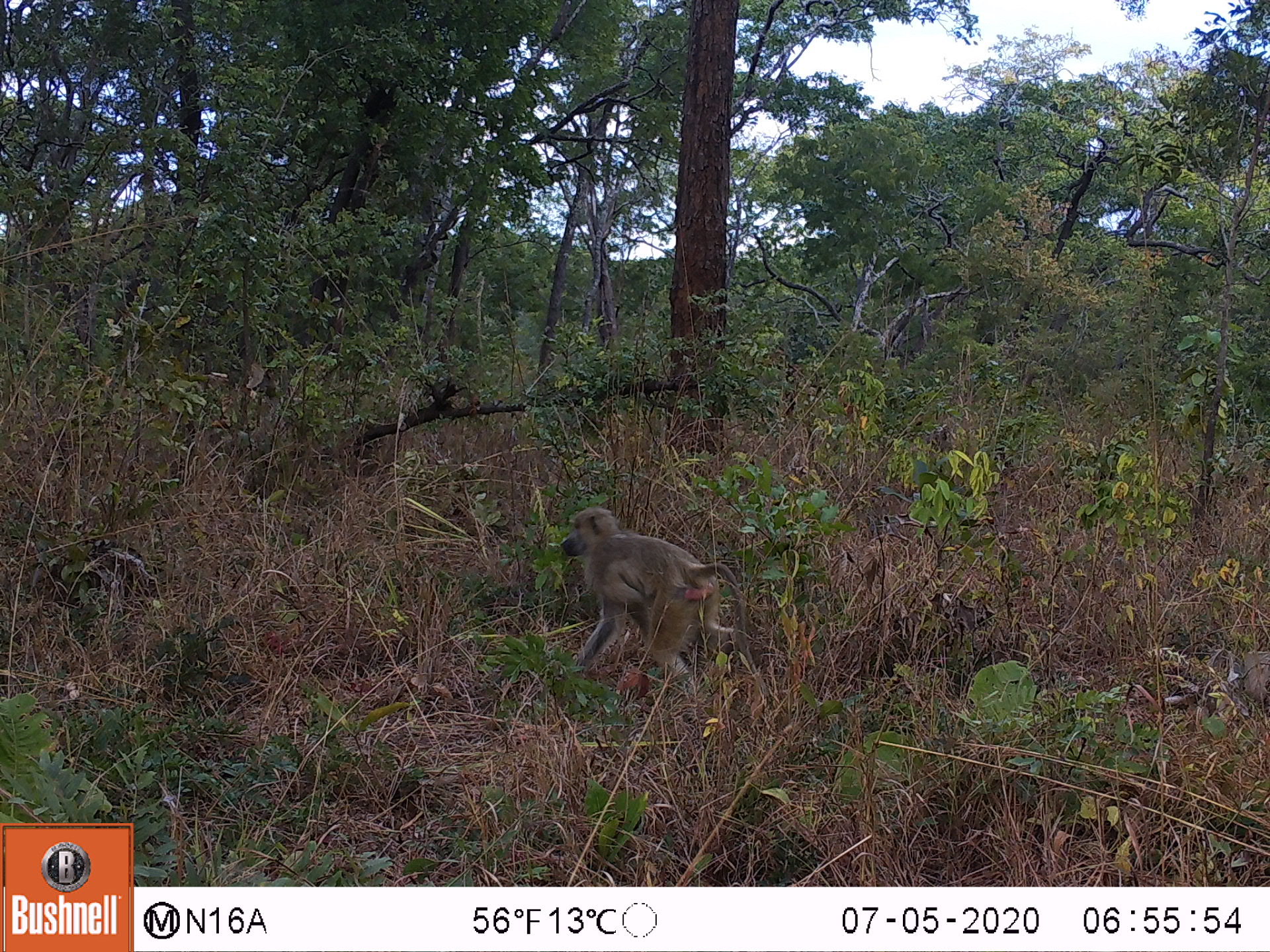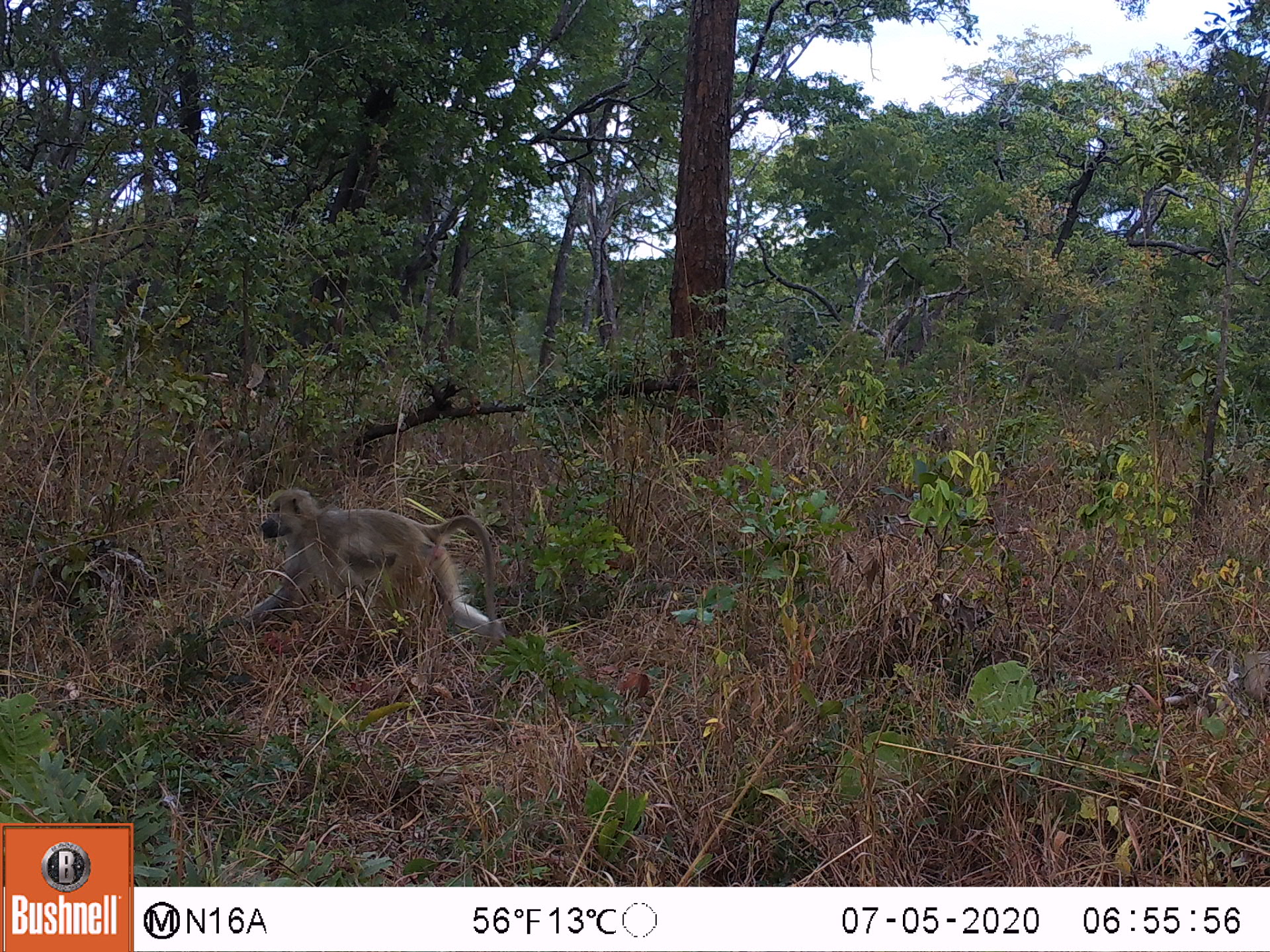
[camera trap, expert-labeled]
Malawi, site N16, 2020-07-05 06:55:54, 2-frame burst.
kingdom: Animalia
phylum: Chordata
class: Mammalia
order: Primates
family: Cercopithecidae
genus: Papio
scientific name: Papio cynocephalus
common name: yellow baboon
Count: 1.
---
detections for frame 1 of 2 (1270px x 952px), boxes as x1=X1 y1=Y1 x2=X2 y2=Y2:
yellow baboon: x1=558 y1=507 x2=770 y2=687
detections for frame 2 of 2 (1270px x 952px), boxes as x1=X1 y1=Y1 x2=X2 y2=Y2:
yellow baboon: x1=215 y1=481 x2=506 y2=645